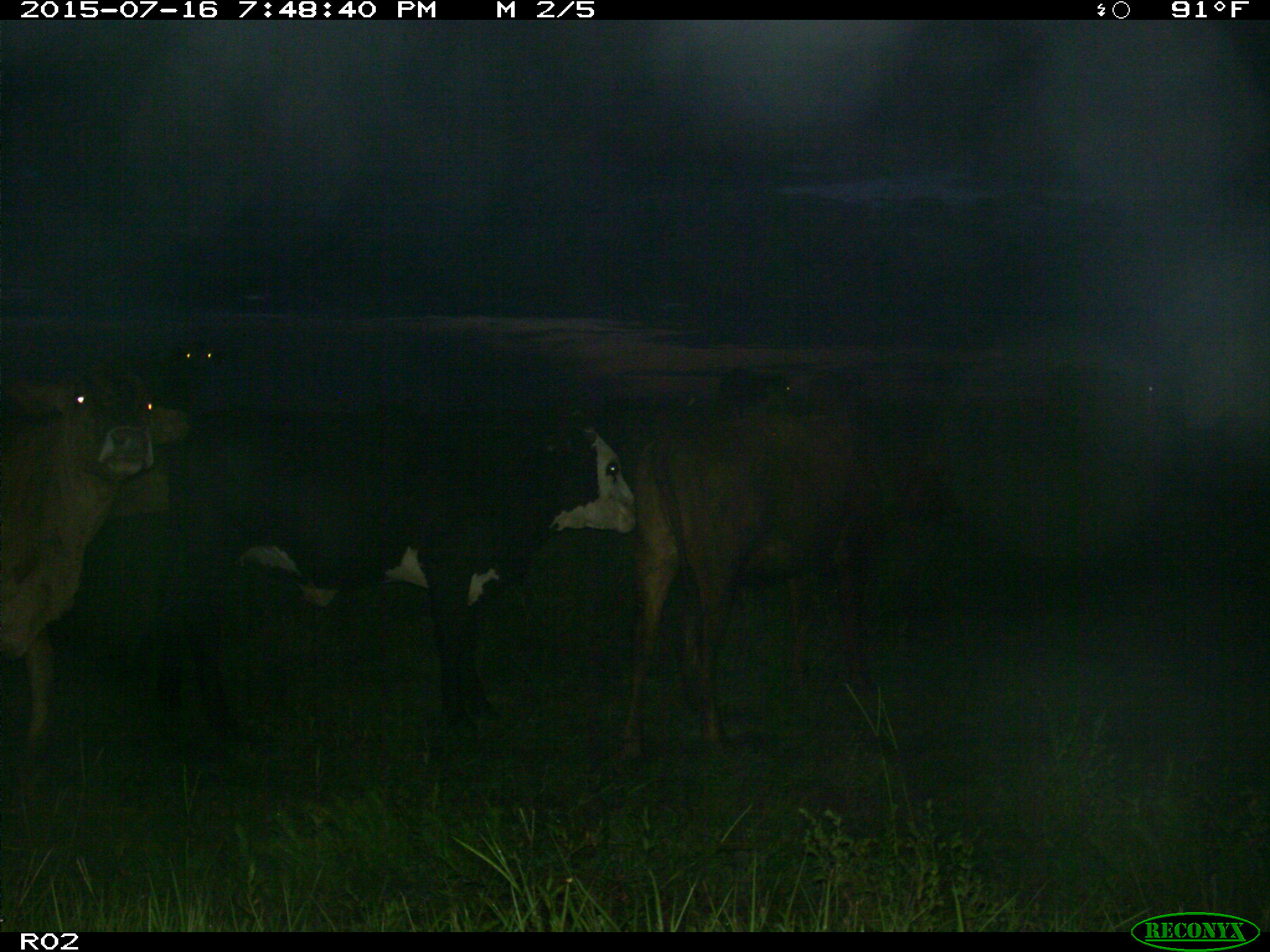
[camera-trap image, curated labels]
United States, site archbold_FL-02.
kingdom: Animalia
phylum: Chordata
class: Mammalia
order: Artiodactyla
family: Bovidae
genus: Bos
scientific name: Bos taurus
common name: domestic cow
Bos taurus (domestic cow).